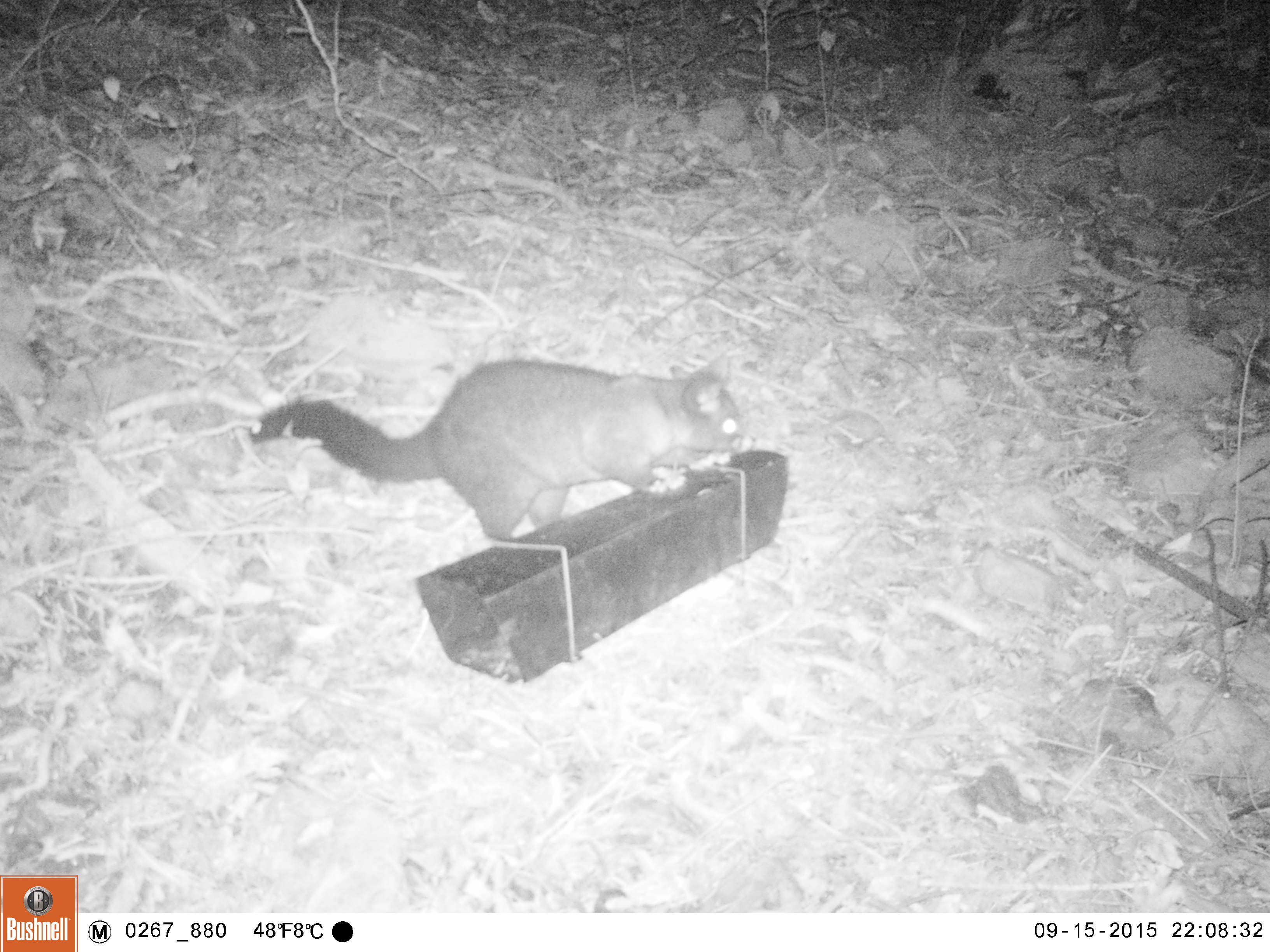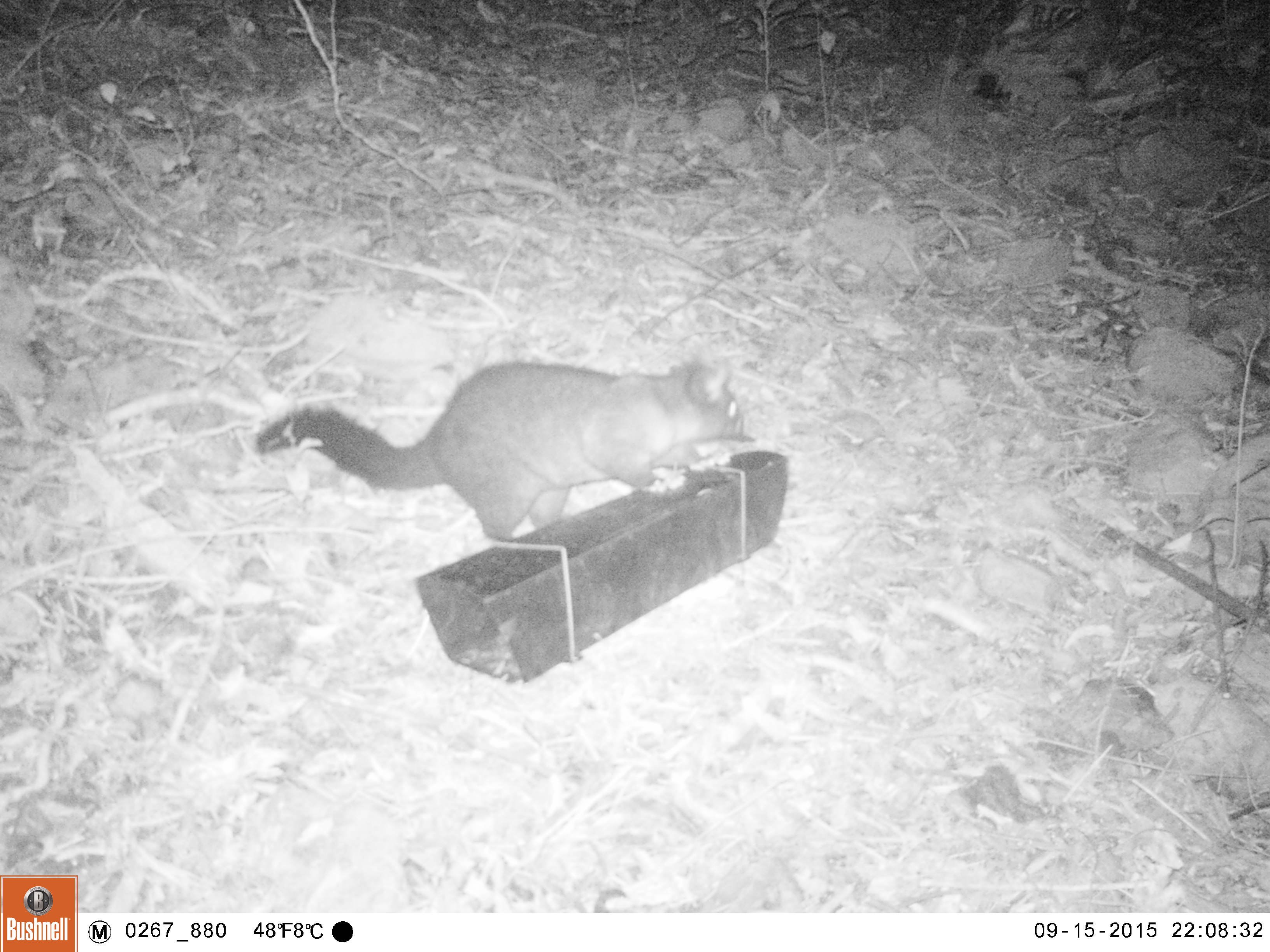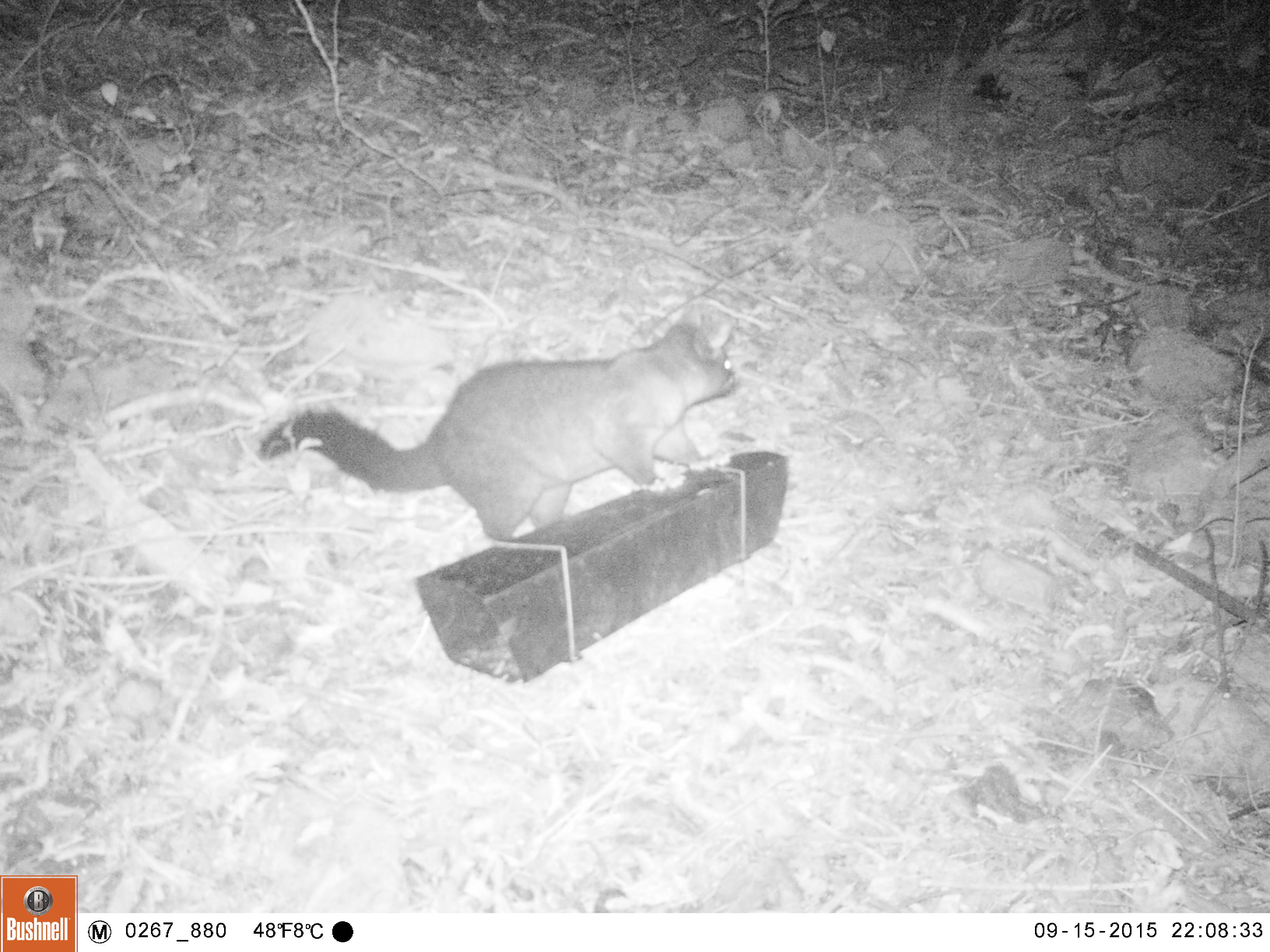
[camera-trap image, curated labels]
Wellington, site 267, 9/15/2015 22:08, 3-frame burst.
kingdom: Animalia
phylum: Chordata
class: Mammalia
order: Didelphimorphia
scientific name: Didelphimorphia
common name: possum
Possum (Didelphimorphia).